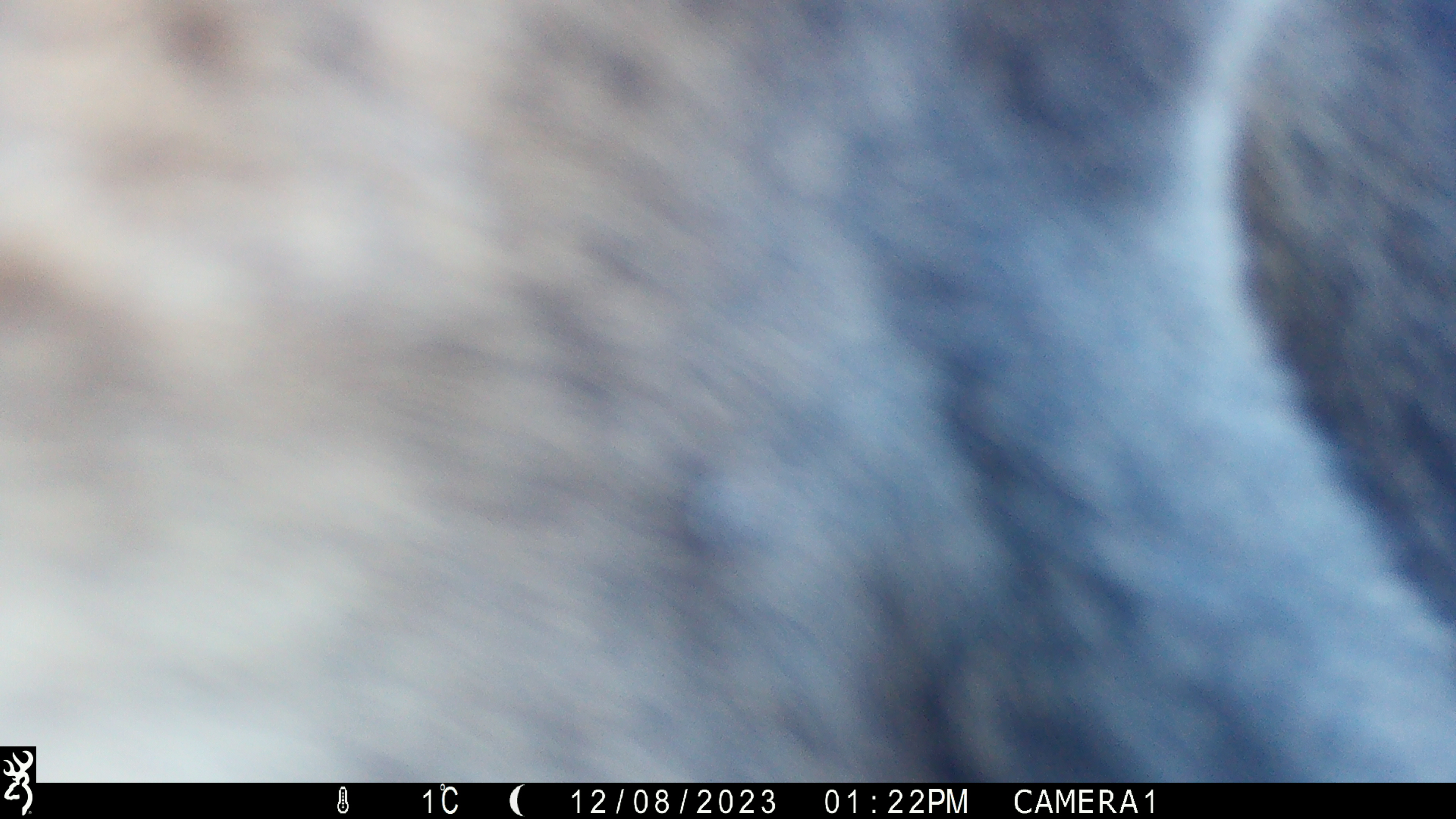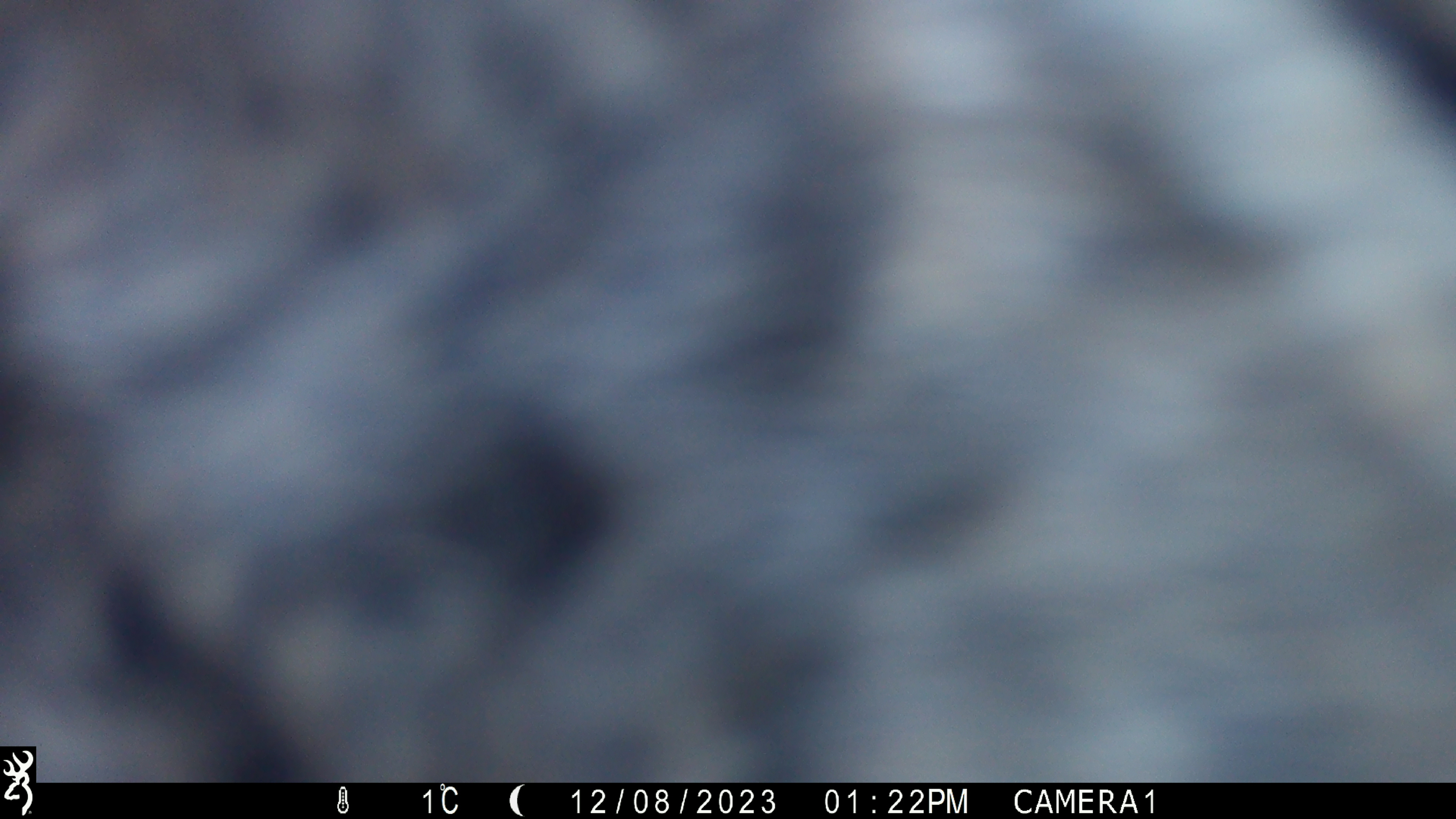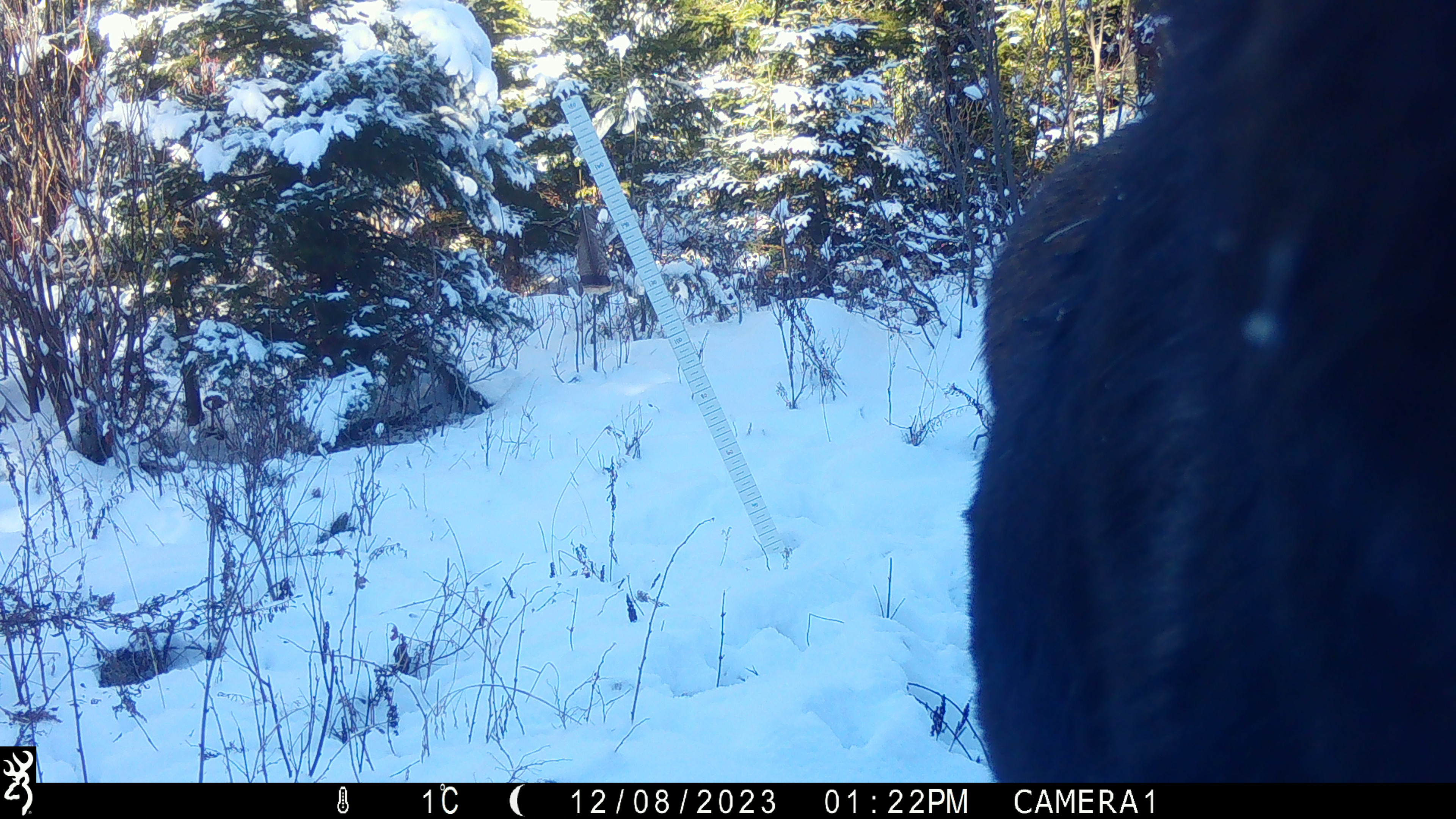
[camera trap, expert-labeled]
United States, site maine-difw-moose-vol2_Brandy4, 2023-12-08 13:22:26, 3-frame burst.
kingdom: Animalia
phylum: Chordata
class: Mammalia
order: Artiodactyla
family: Cervidae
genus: Alces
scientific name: Alces alces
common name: moose